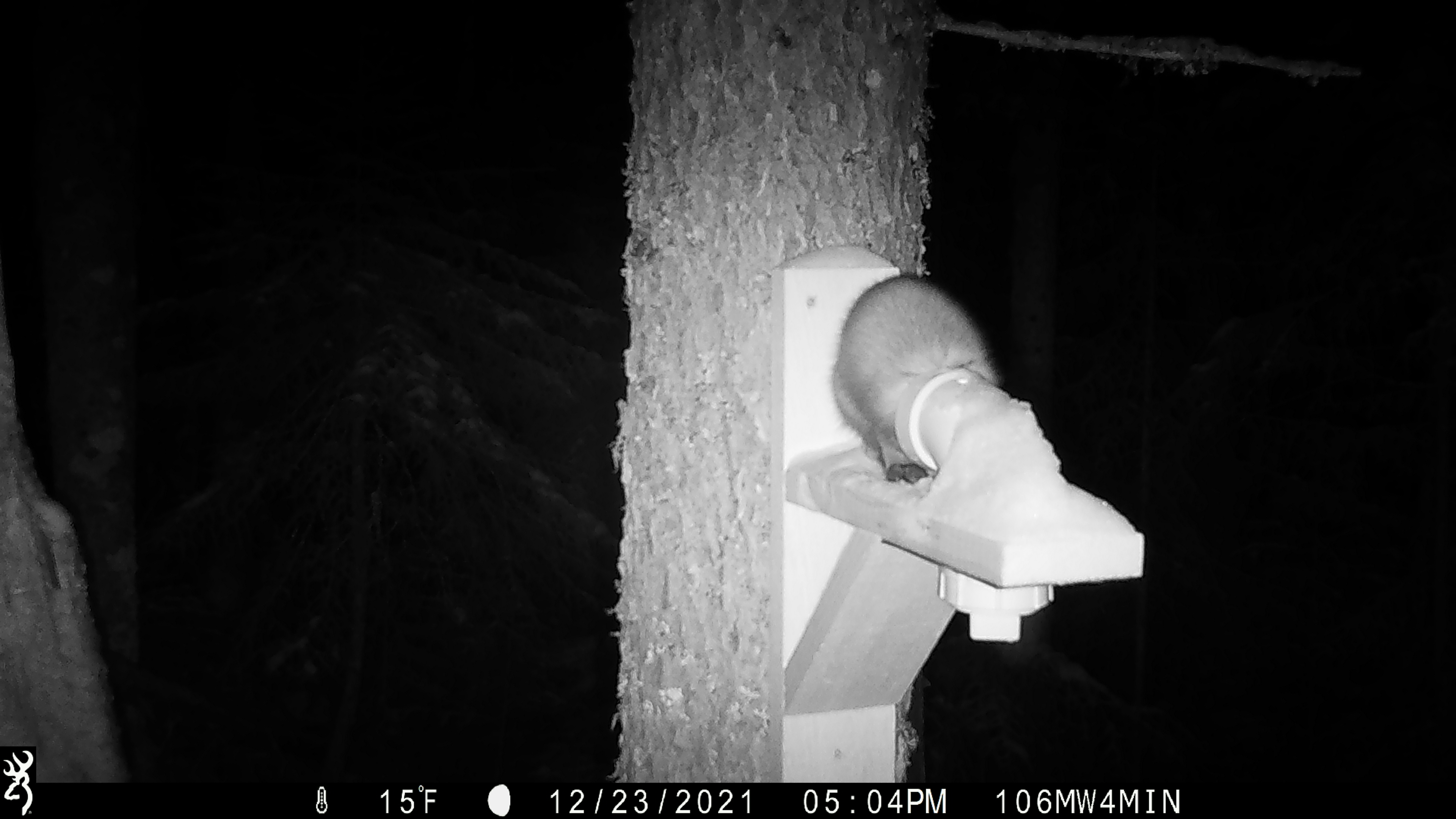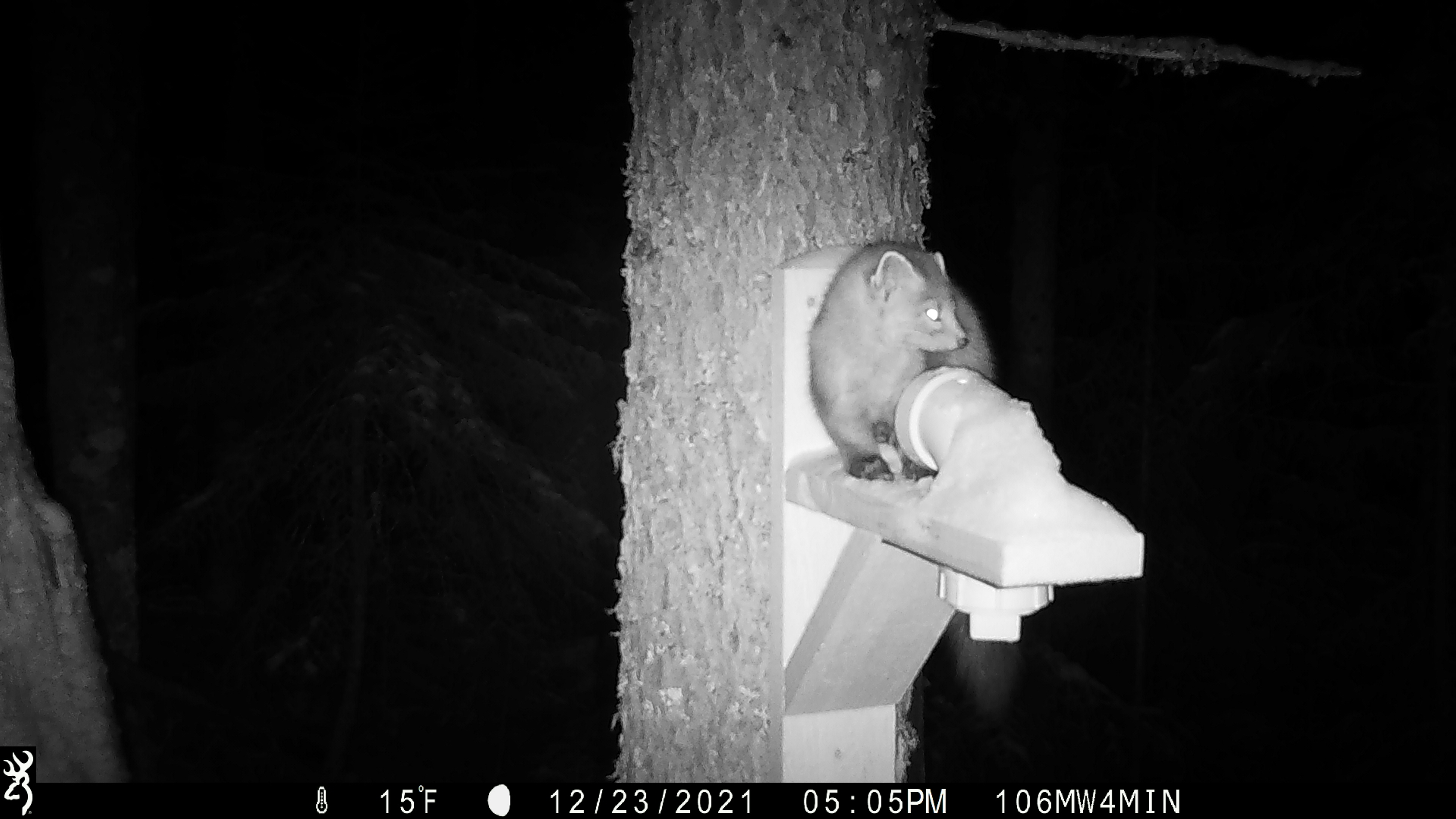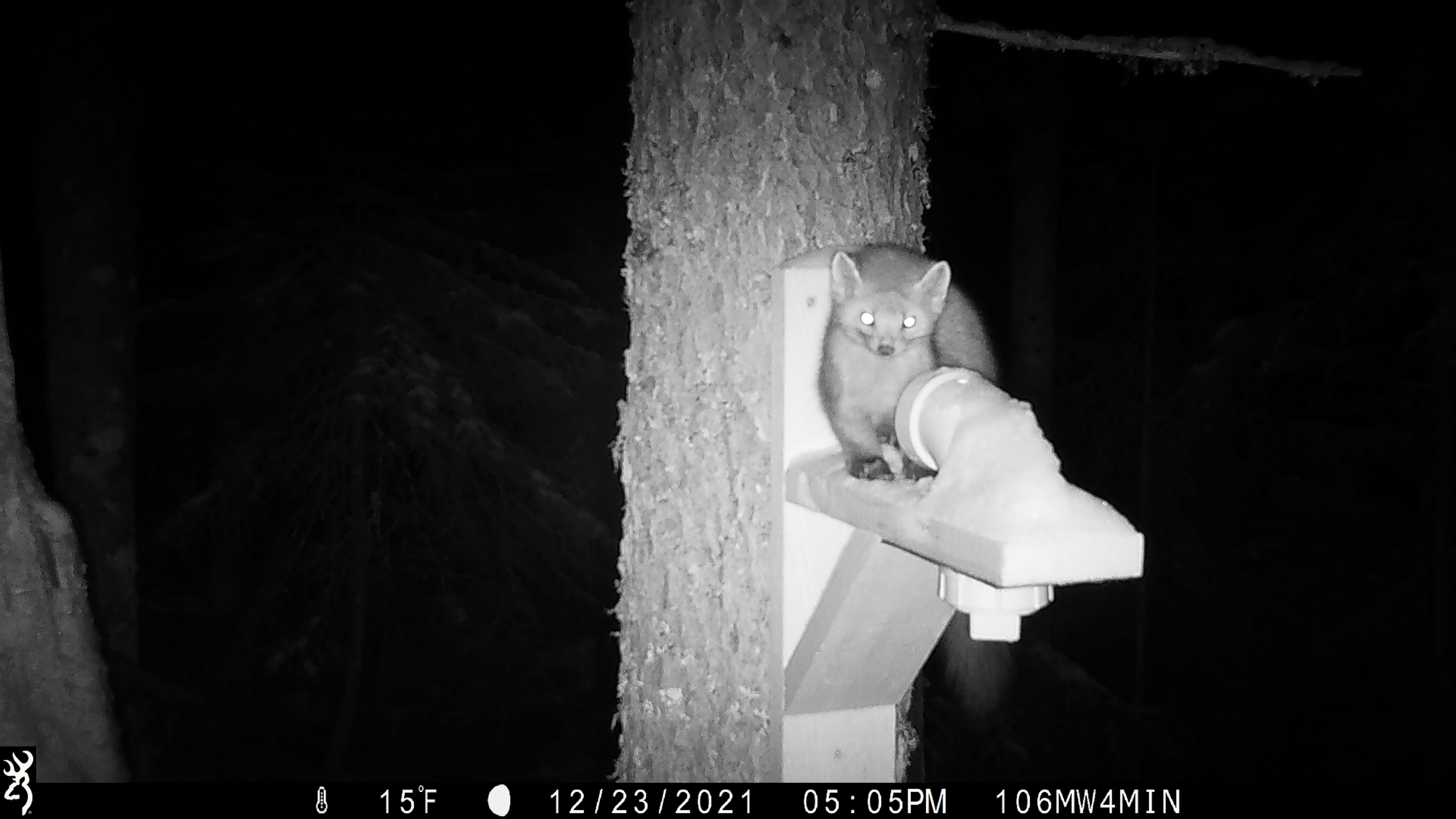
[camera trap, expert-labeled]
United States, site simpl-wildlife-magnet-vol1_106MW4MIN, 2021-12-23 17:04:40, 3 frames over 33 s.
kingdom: Animalia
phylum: Chordata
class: Mammalia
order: Carnivora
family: Mustelidae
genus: Martes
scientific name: Martes americana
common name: american marten